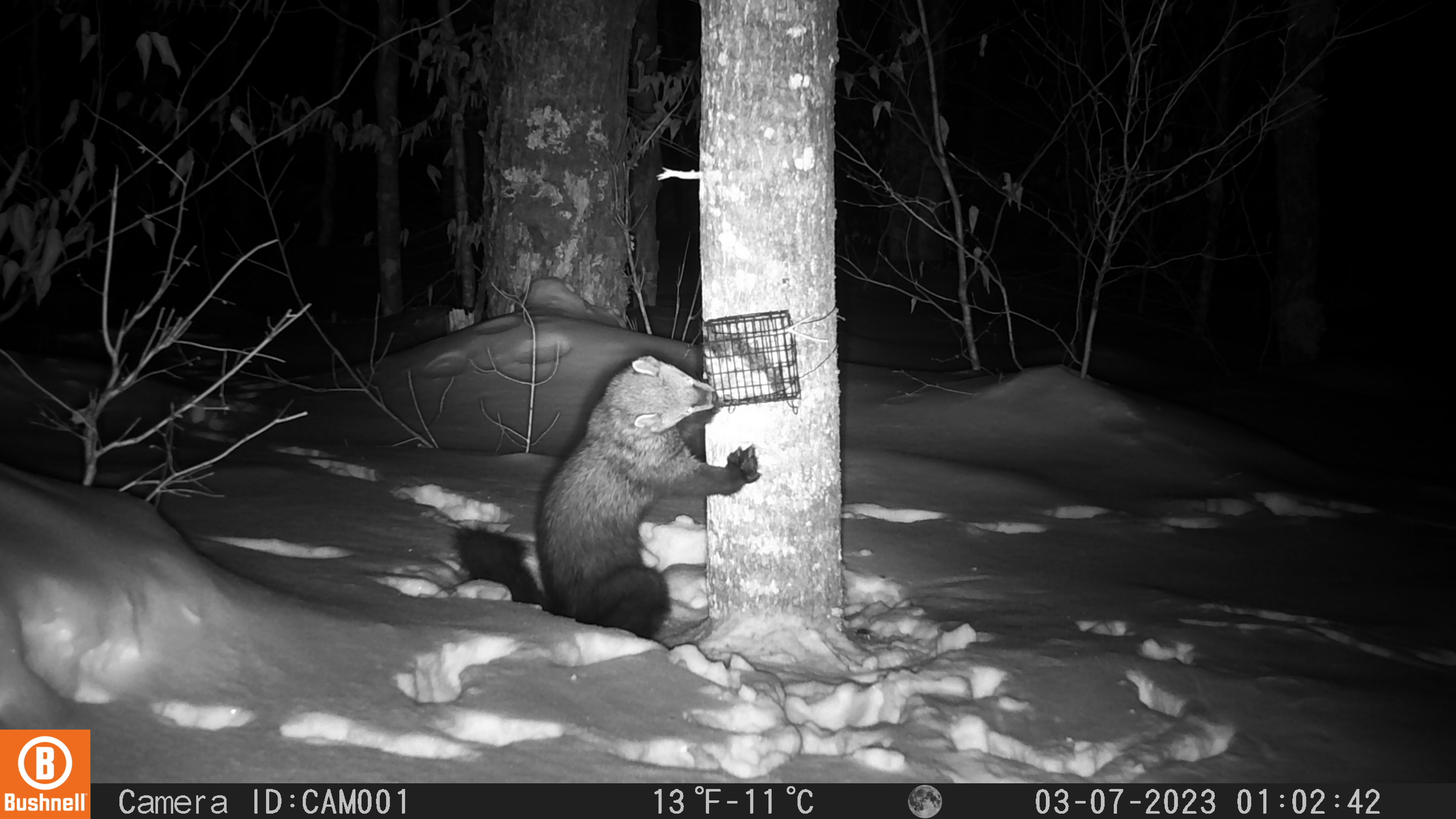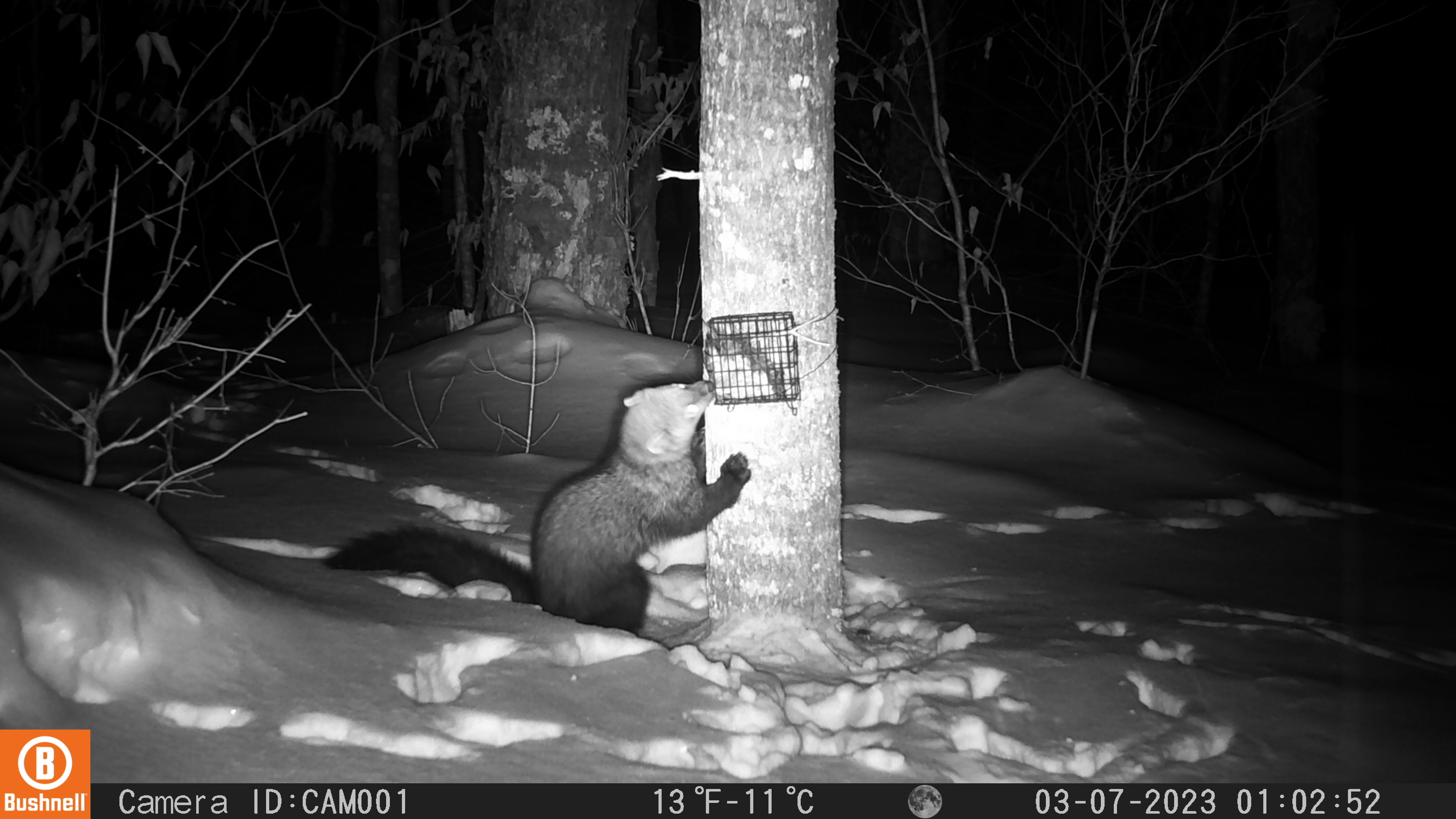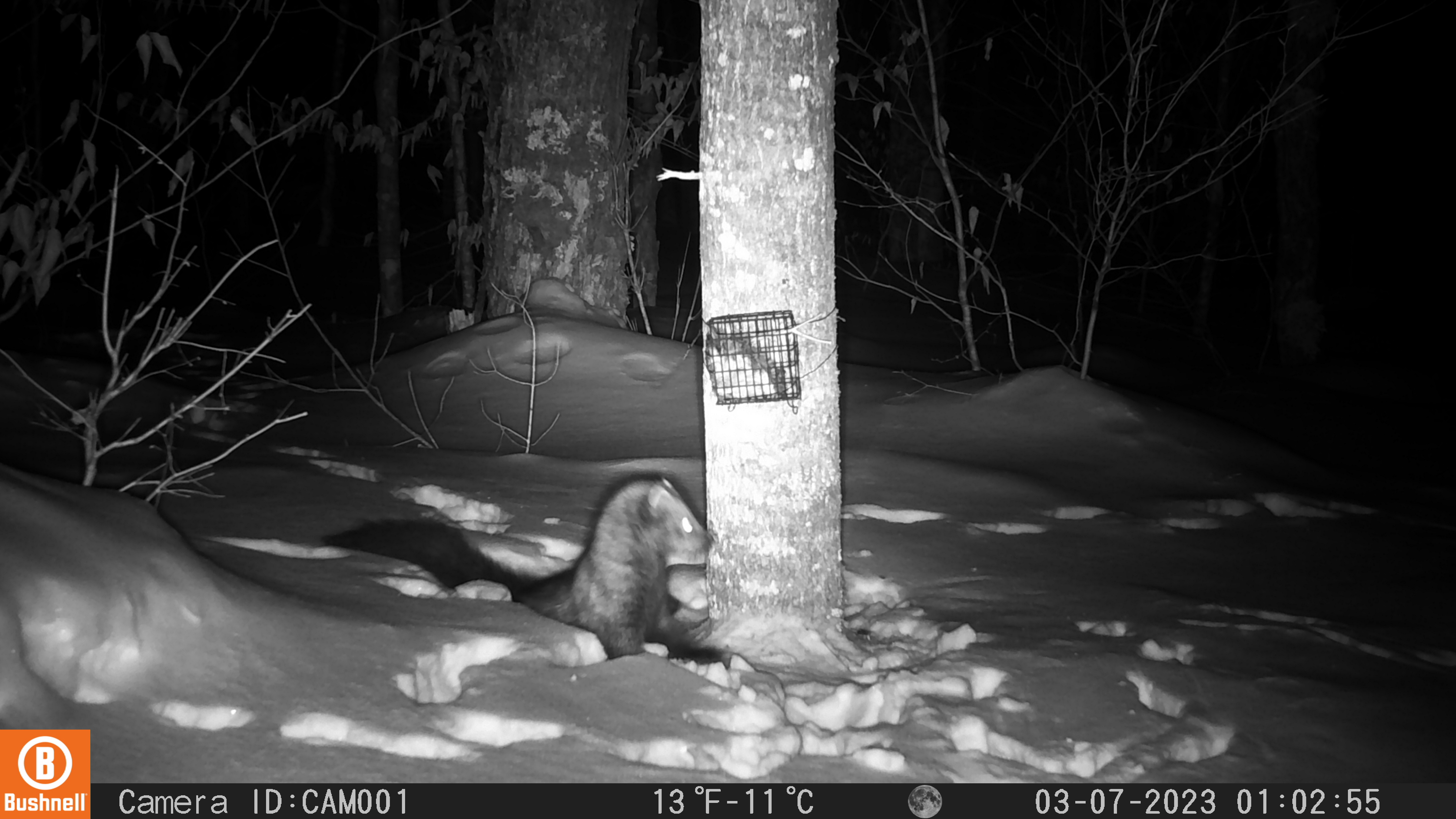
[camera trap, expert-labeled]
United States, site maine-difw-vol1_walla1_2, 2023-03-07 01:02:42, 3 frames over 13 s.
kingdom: Animalia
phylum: Chordata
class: Mammalia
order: Carnivora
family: Mustelidae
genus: Pekania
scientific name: Pekania pennanti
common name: fisher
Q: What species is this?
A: Fisher (Pekania pennanti).